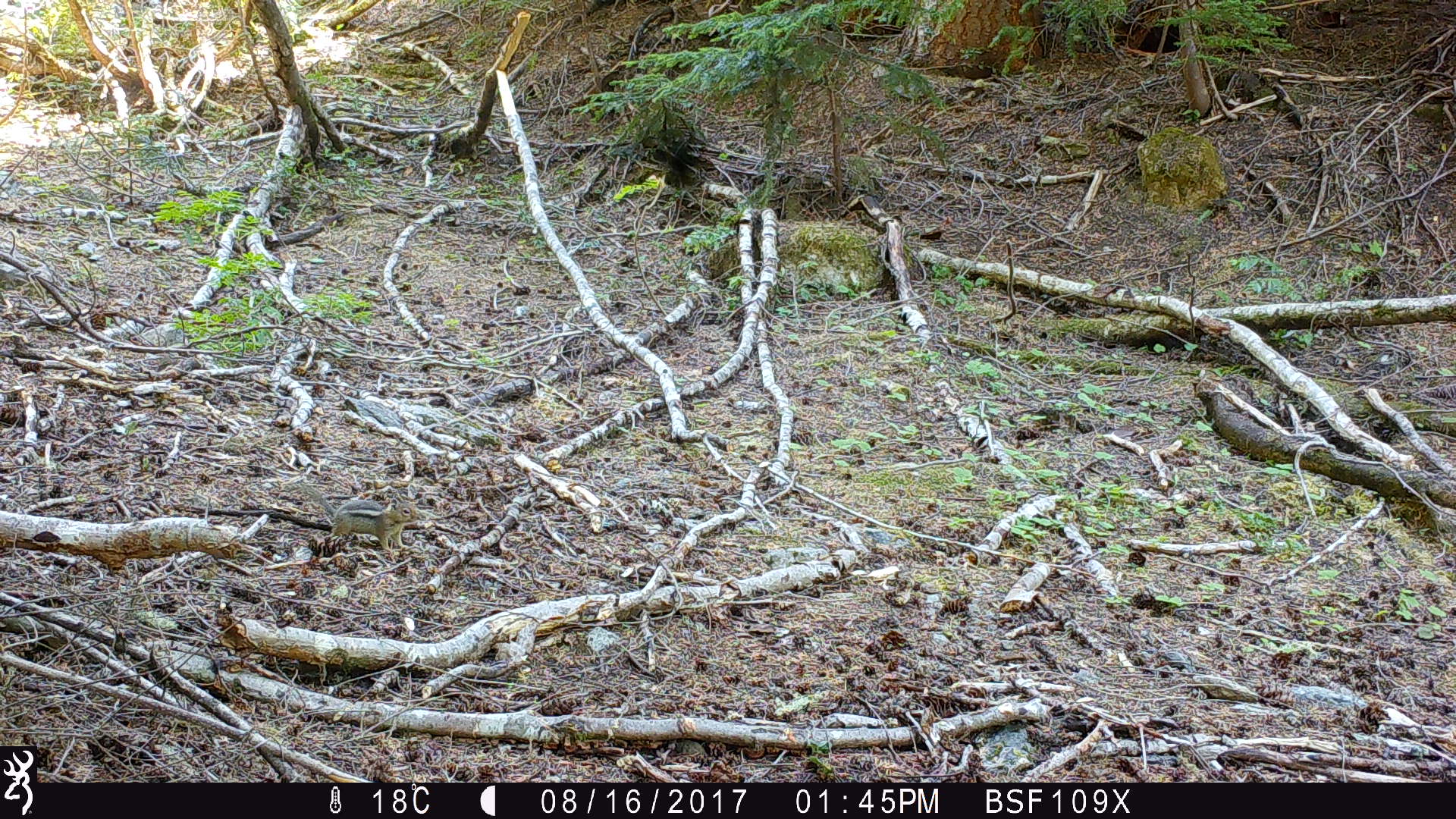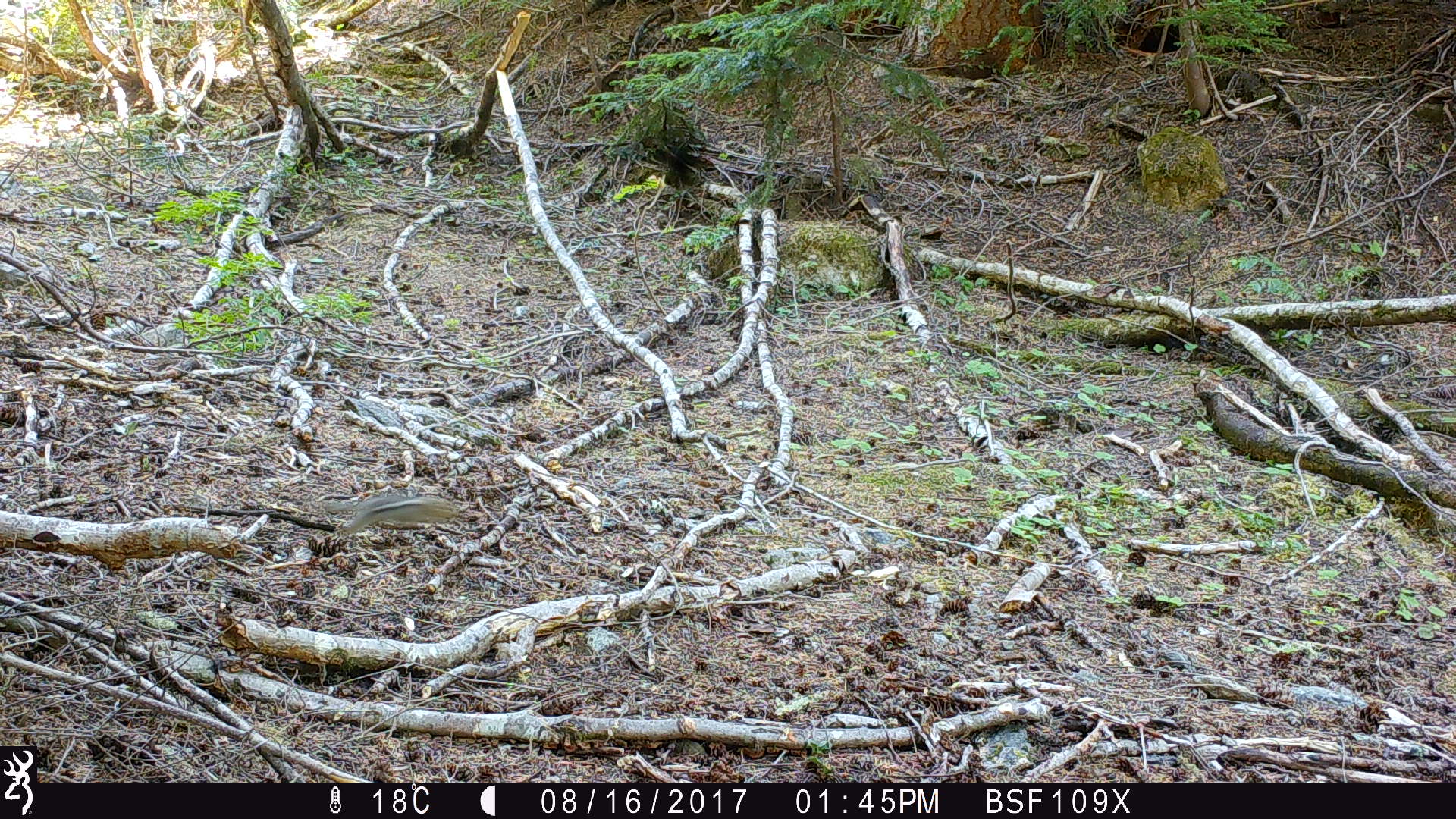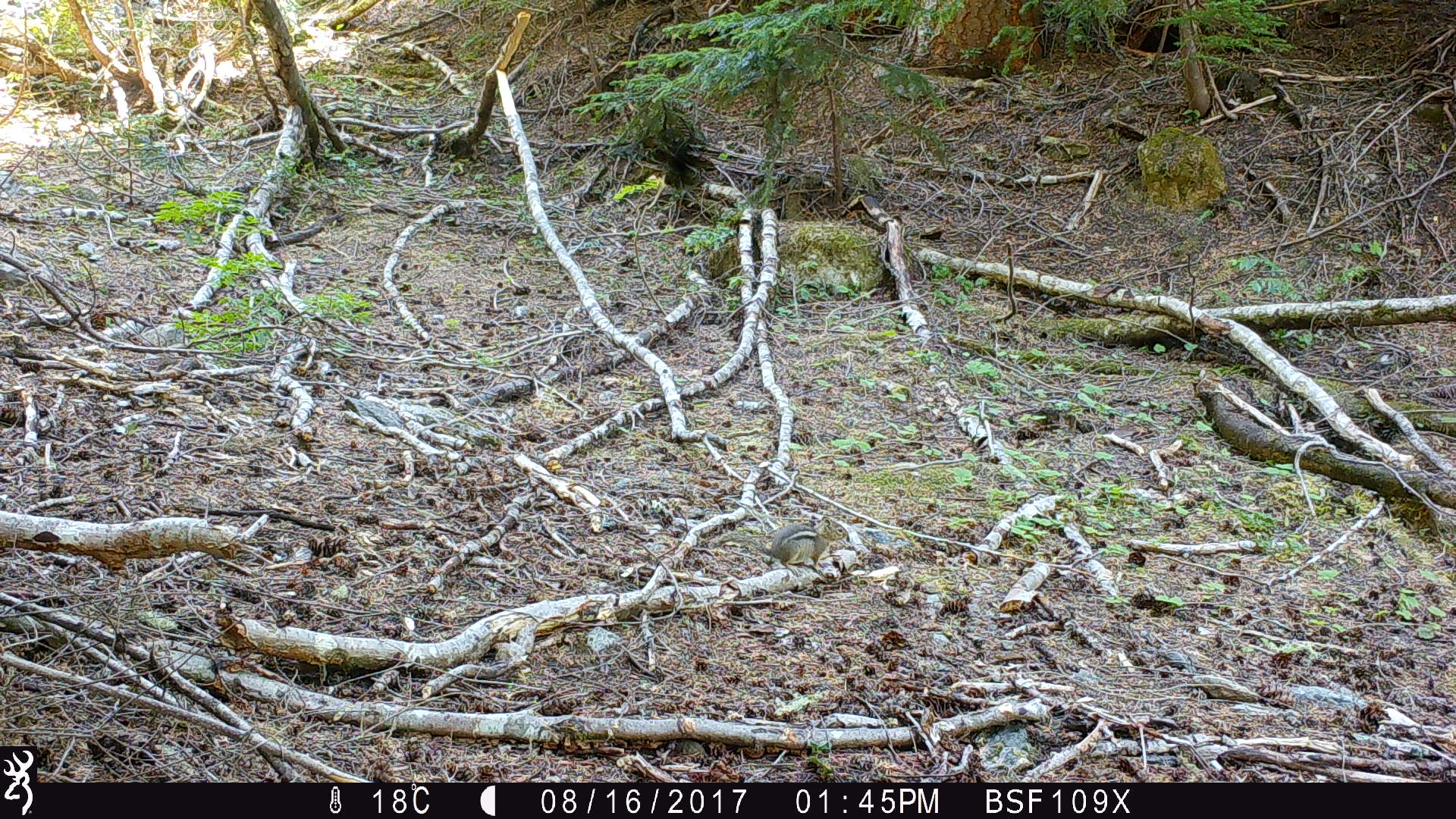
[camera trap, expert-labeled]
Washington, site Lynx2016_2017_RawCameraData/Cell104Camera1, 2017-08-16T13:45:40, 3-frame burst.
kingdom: Animalia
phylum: Chordata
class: Mammalia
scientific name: Mammalia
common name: small mammal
Small mammal (Mammalia). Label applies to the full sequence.